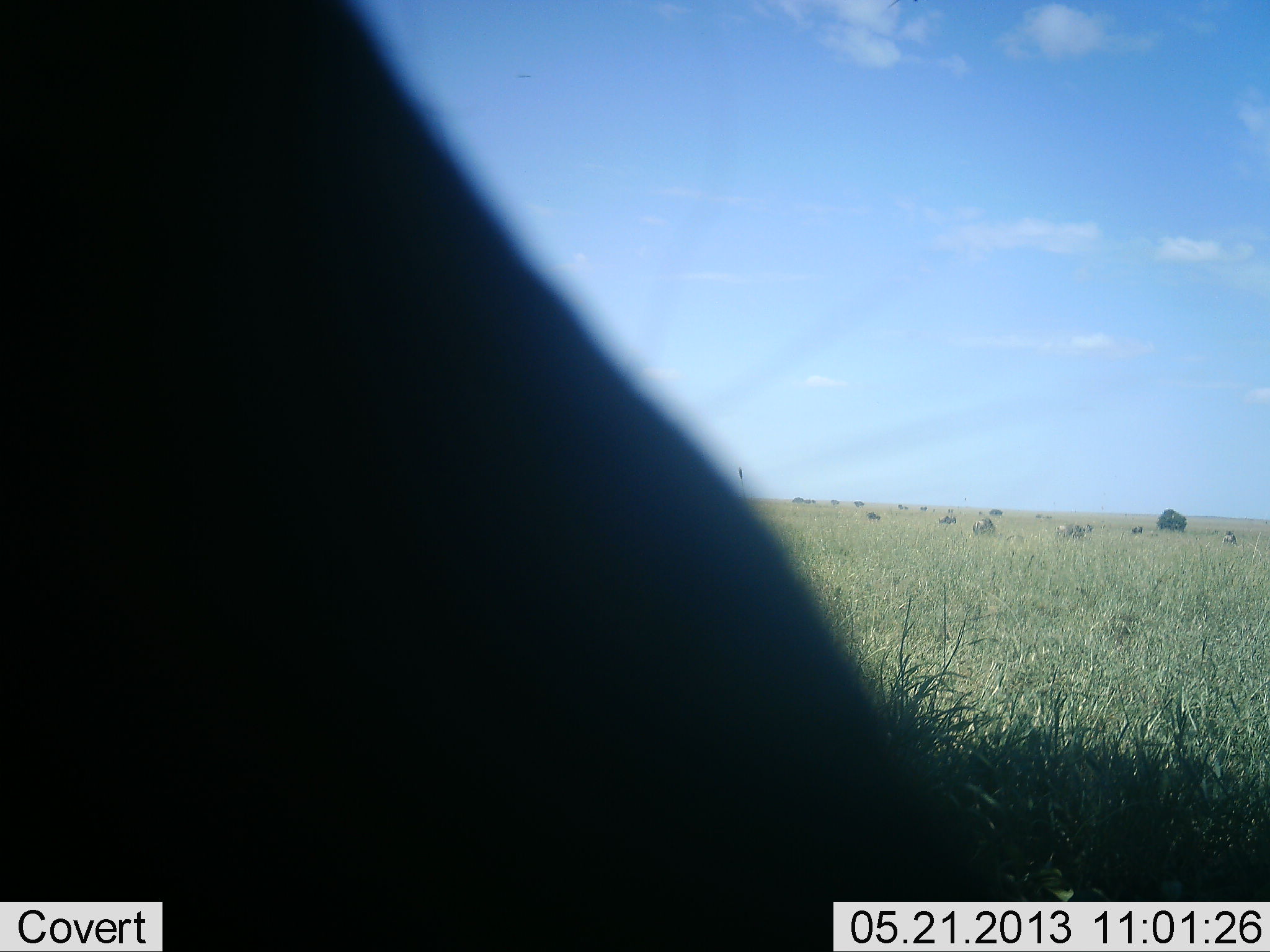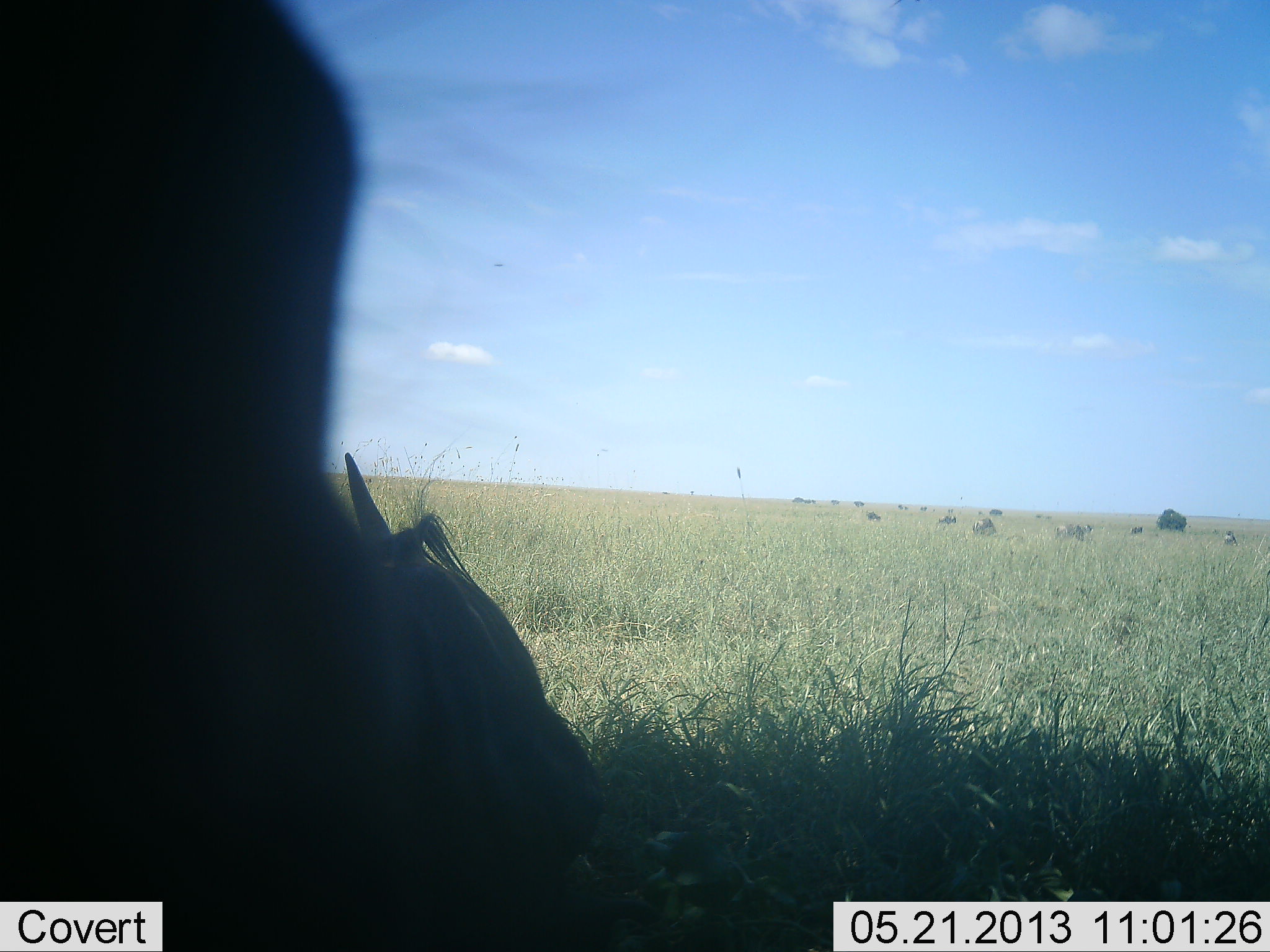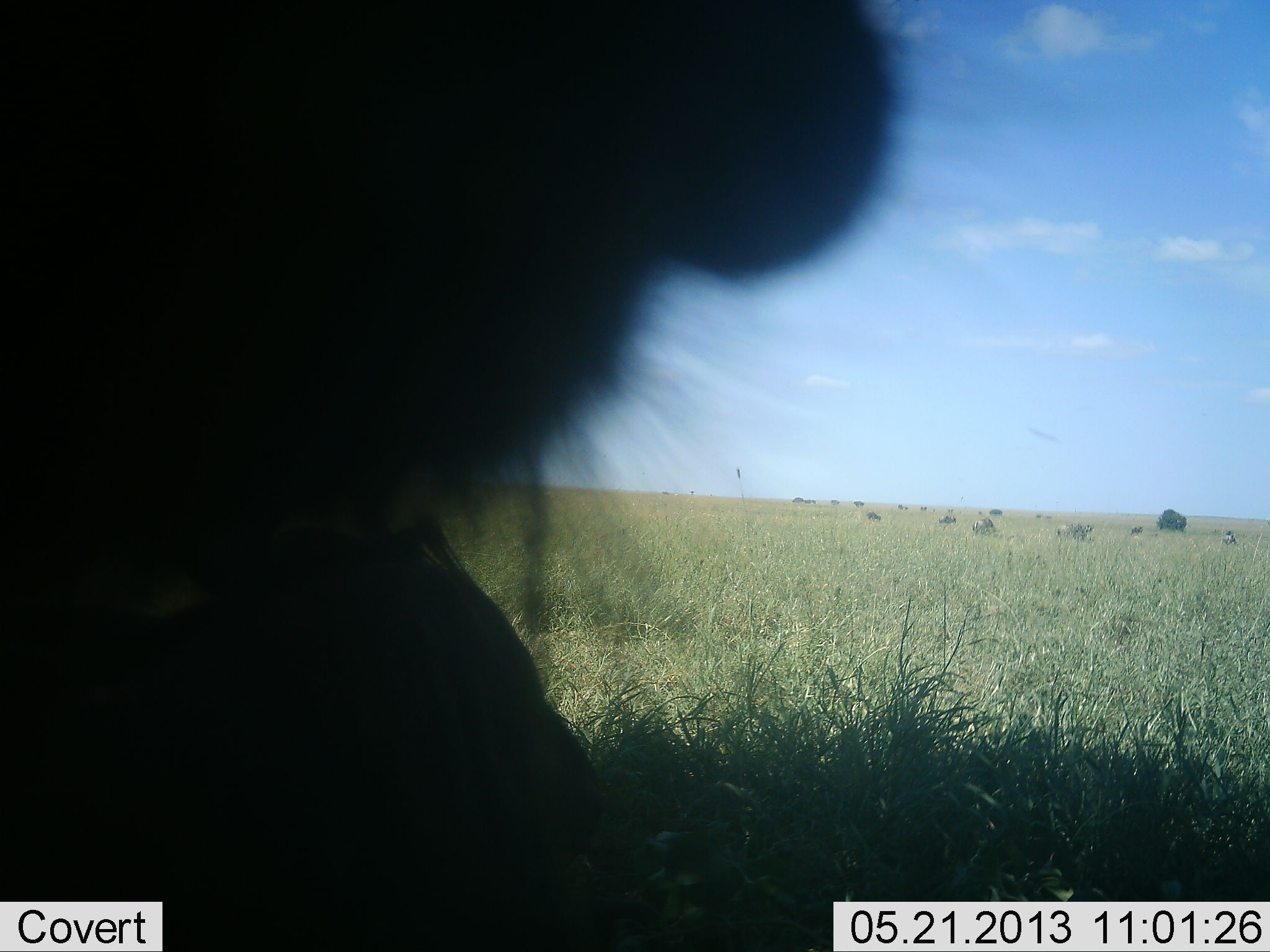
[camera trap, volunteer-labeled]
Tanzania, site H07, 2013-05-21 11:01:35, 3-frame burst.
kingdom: Animalia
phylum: Chordata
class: Mammalia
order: Artiodactyla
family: Bovidae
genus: Connochaetes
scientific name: Connochaetes taurinus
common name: blue wildebeest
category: wildebeest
Wildebeest (blue wildebeest) (Connochaetes taurinus), count 11-50. Behavior (volunteer vote fractions): standing 60%, resting 70%, moving 20%, interacting 0%. Young present (vote fraction): 0%. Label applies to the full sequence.